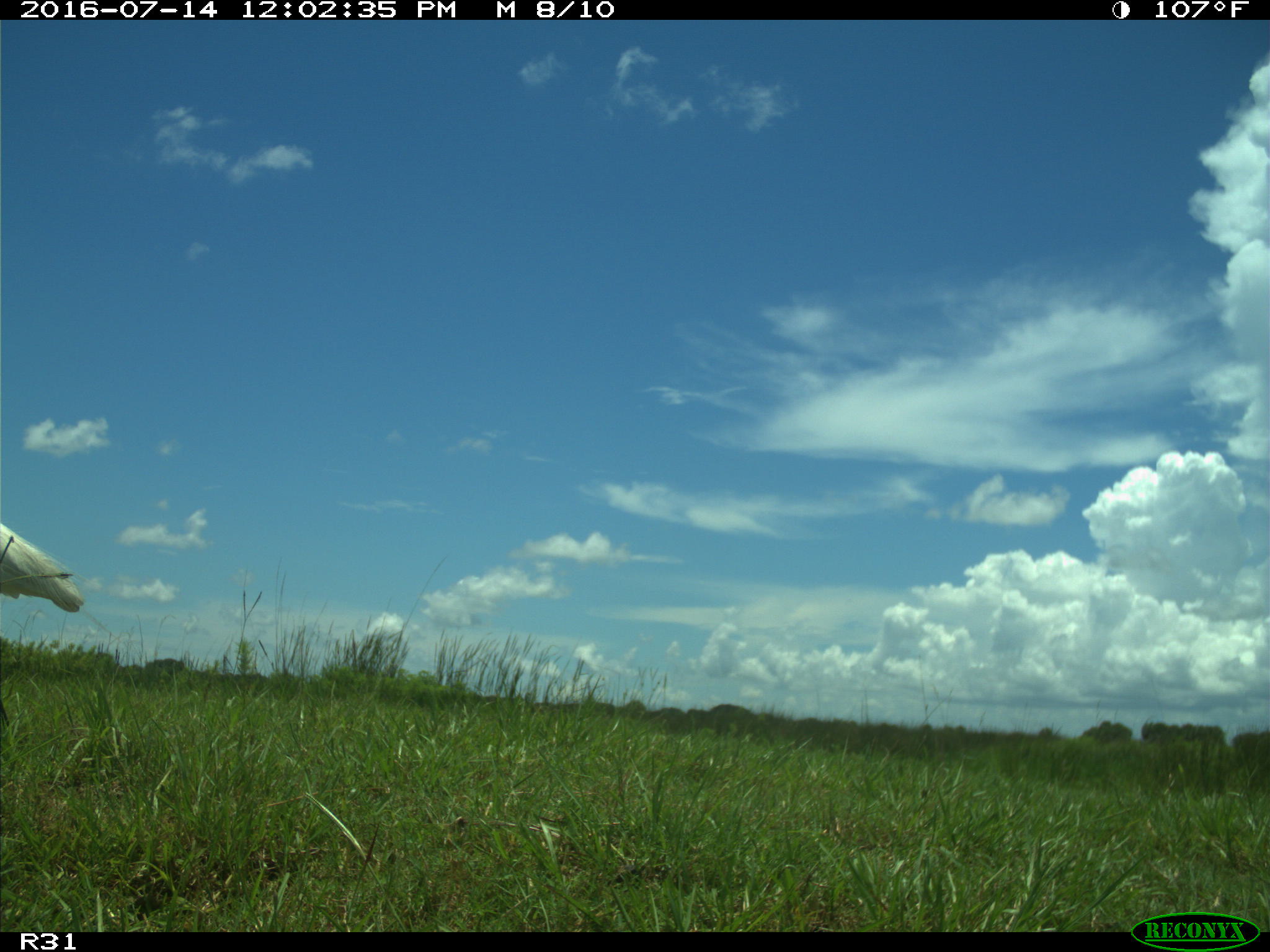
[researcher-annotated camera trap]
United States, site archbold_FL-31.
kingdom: Animalia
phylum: Chordata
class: Aves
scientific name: Aves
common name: birds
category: unidentified bird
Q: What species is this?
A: Unidentified bird (birds) (Aves).